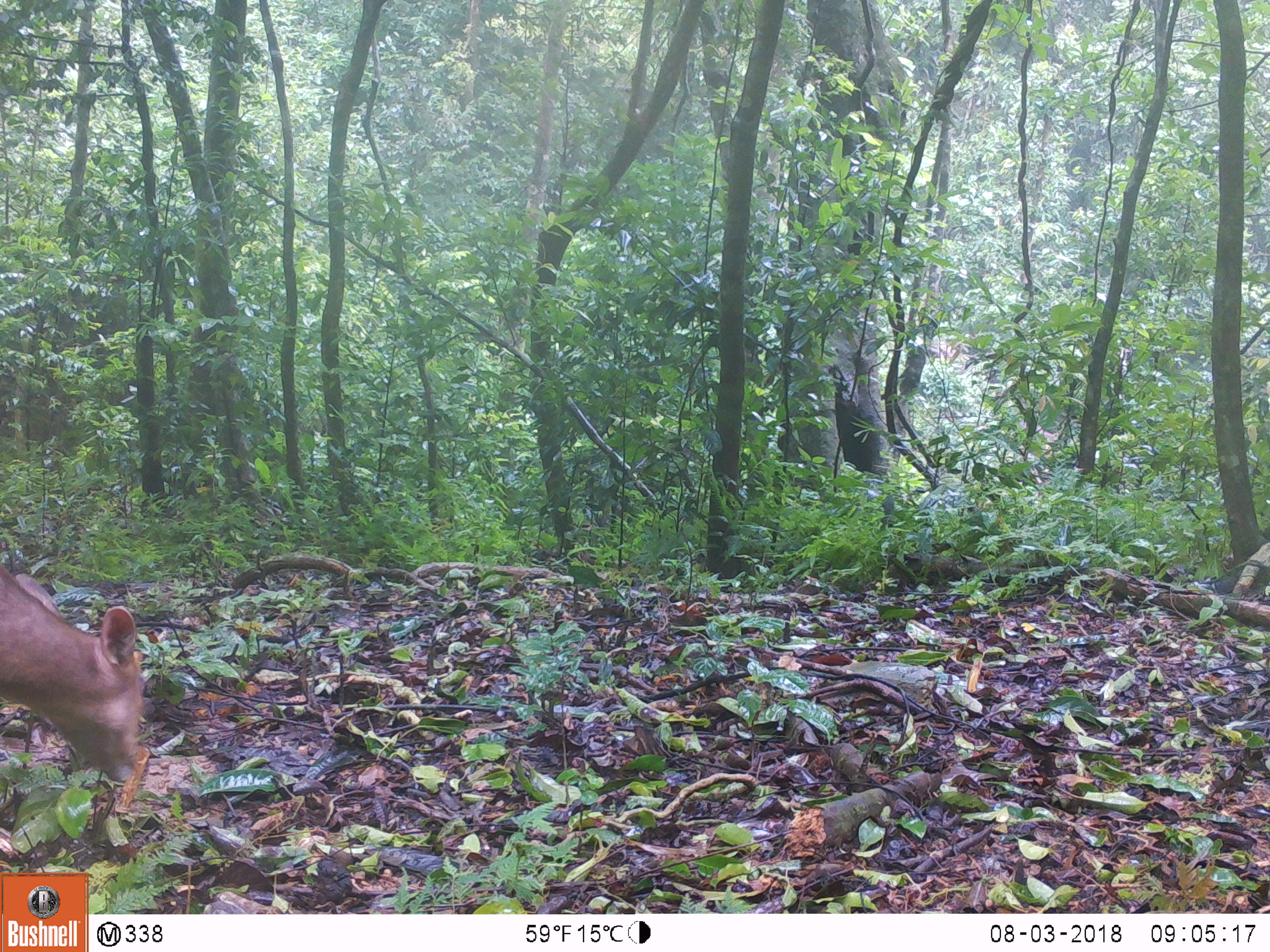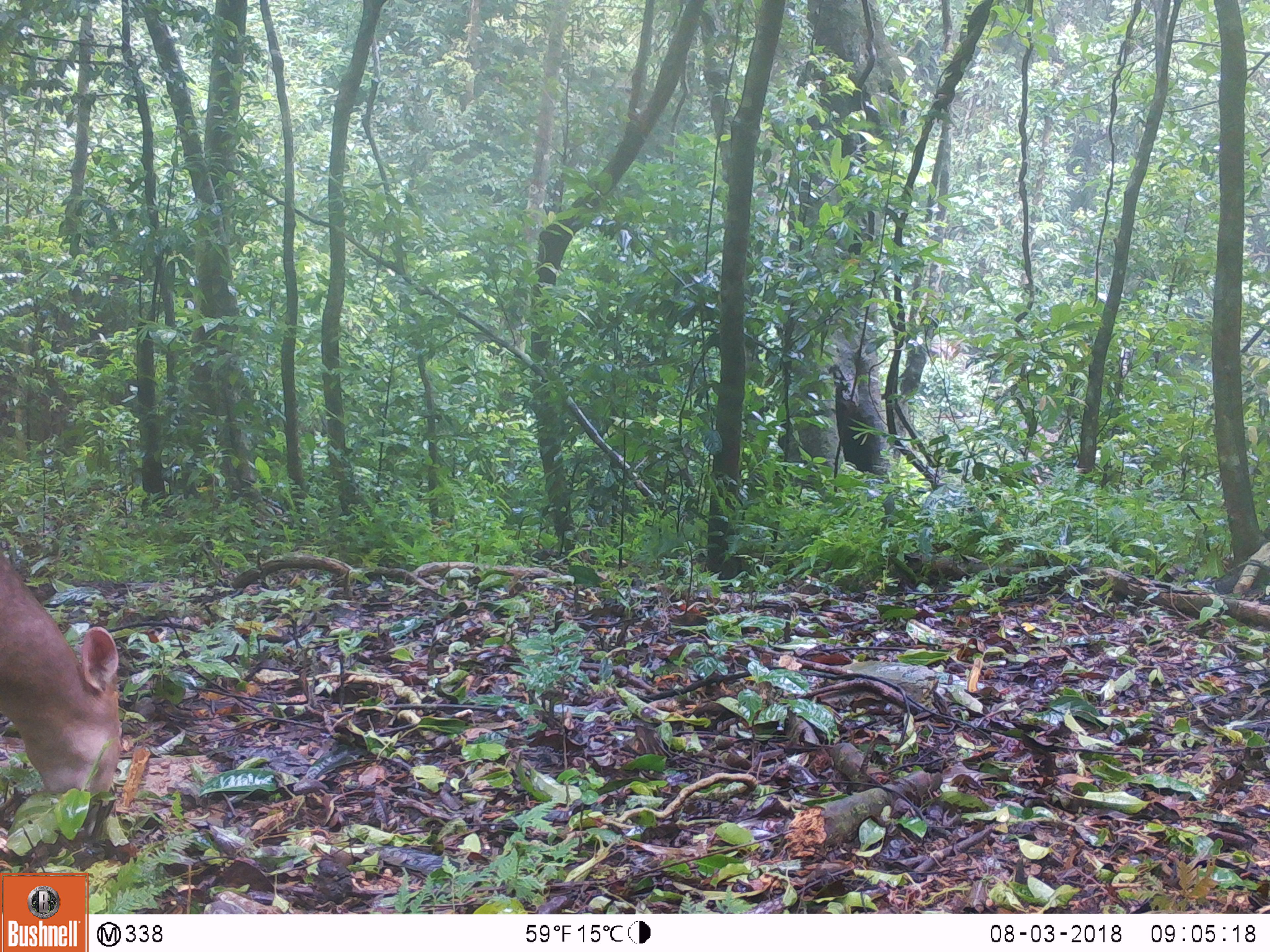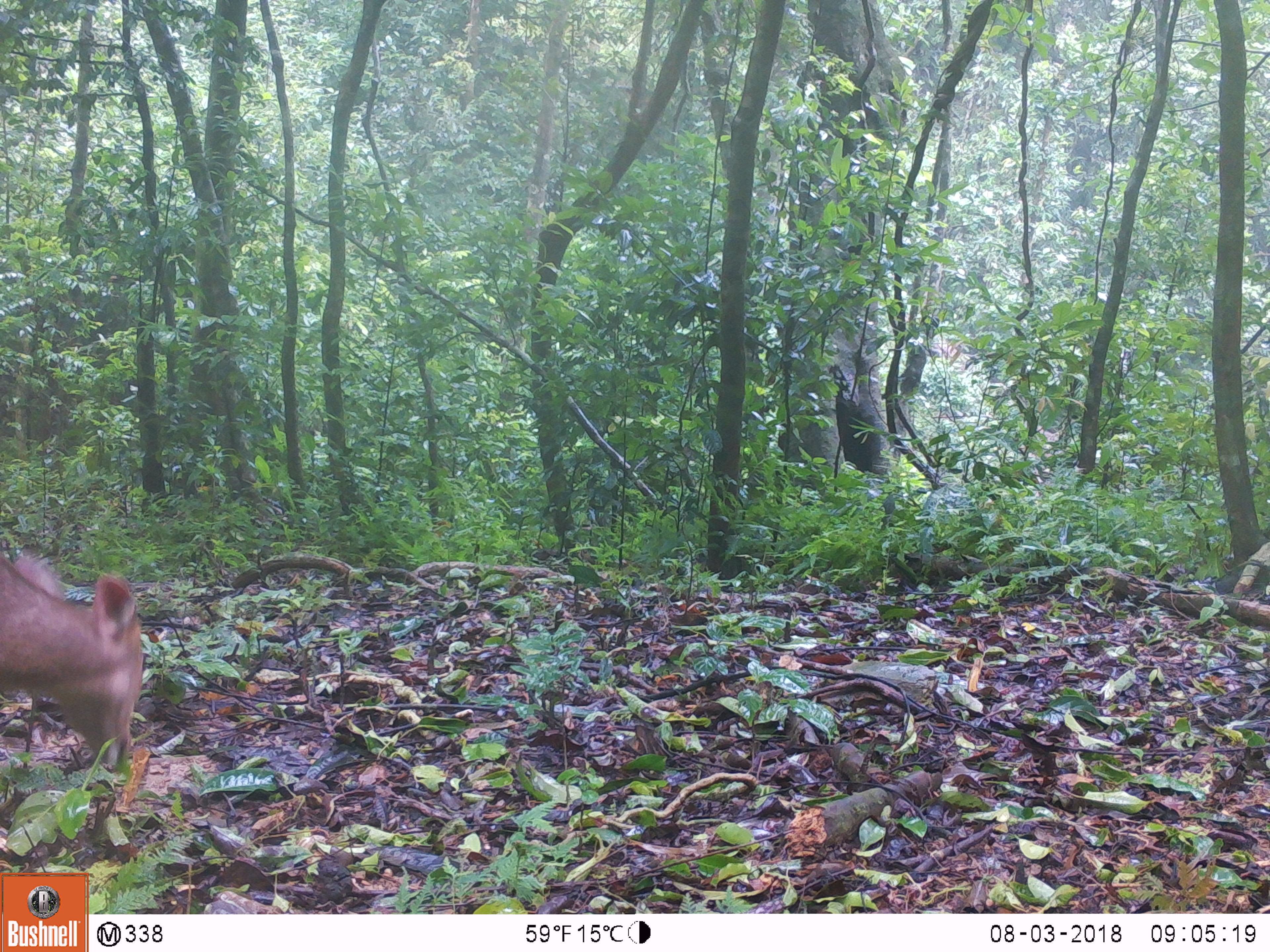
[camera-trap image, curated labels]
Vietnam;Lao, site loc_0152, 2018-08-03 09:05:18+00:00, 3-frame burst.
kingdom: Animalia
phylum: Chordata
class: Mammalia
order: Artiodactyla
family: Cervidae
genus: Muntiacus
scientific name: Muntiacus vuquangensis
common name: large-antlered muntjac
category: large antlered muntjac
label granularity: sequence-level